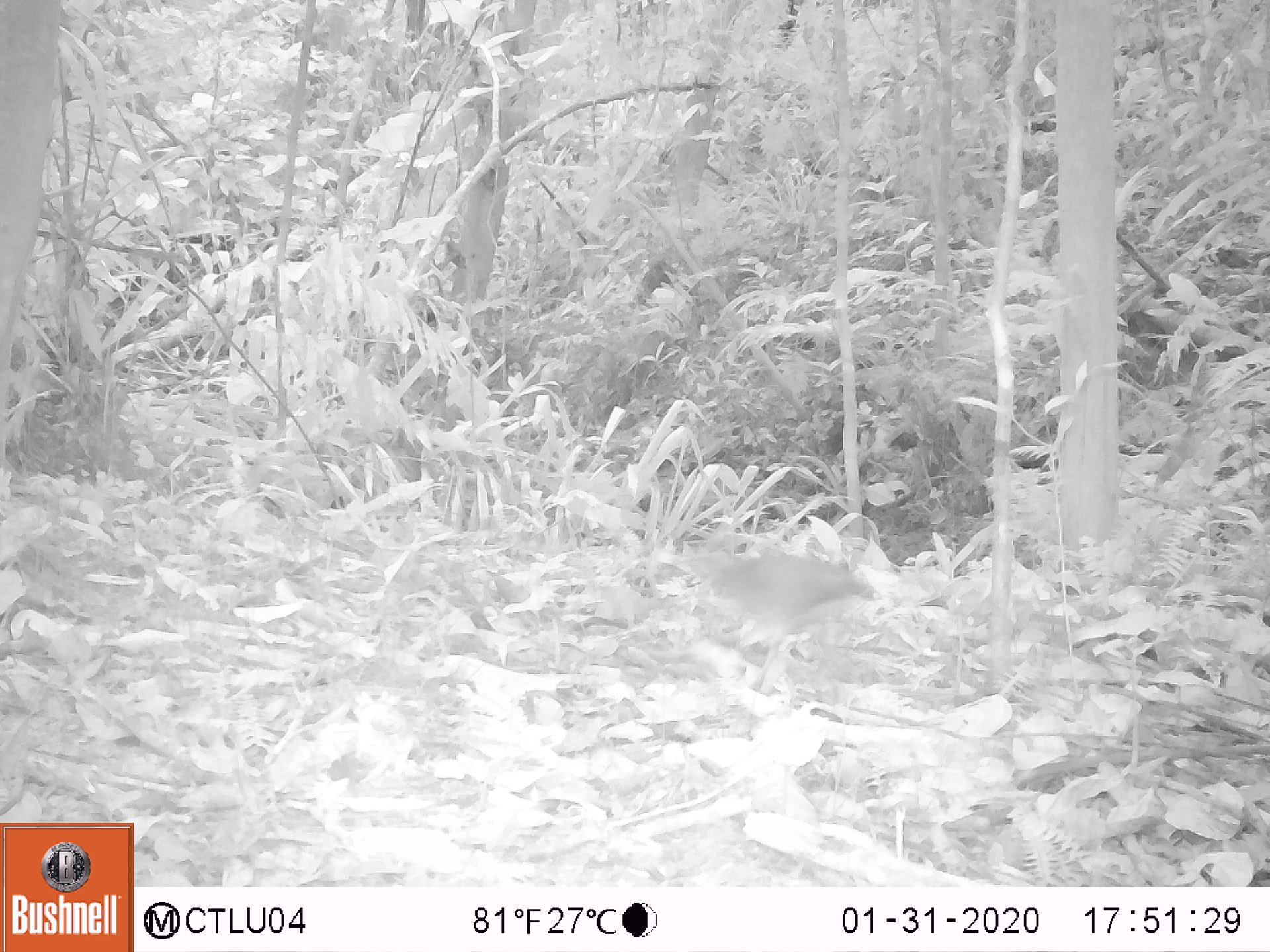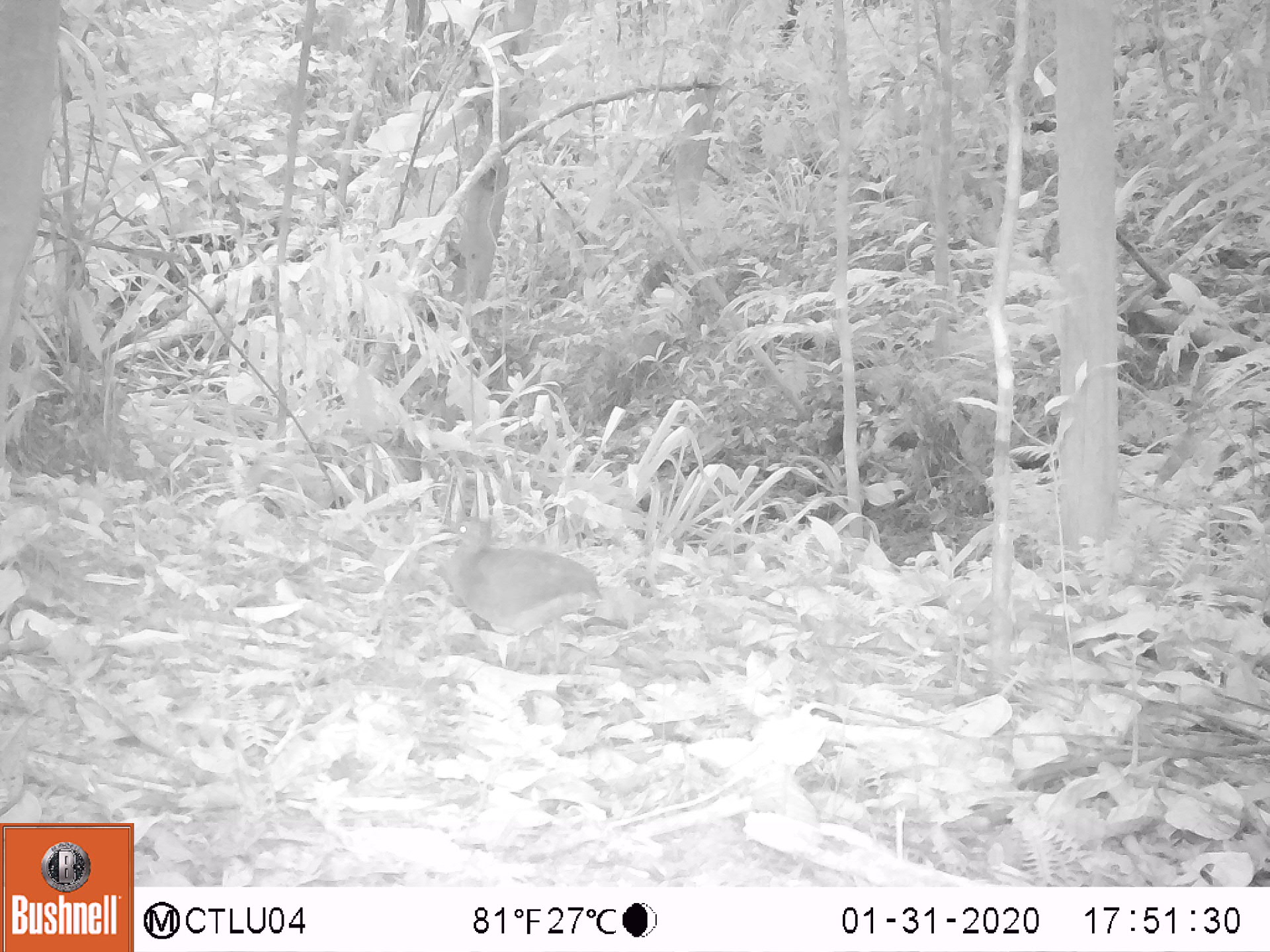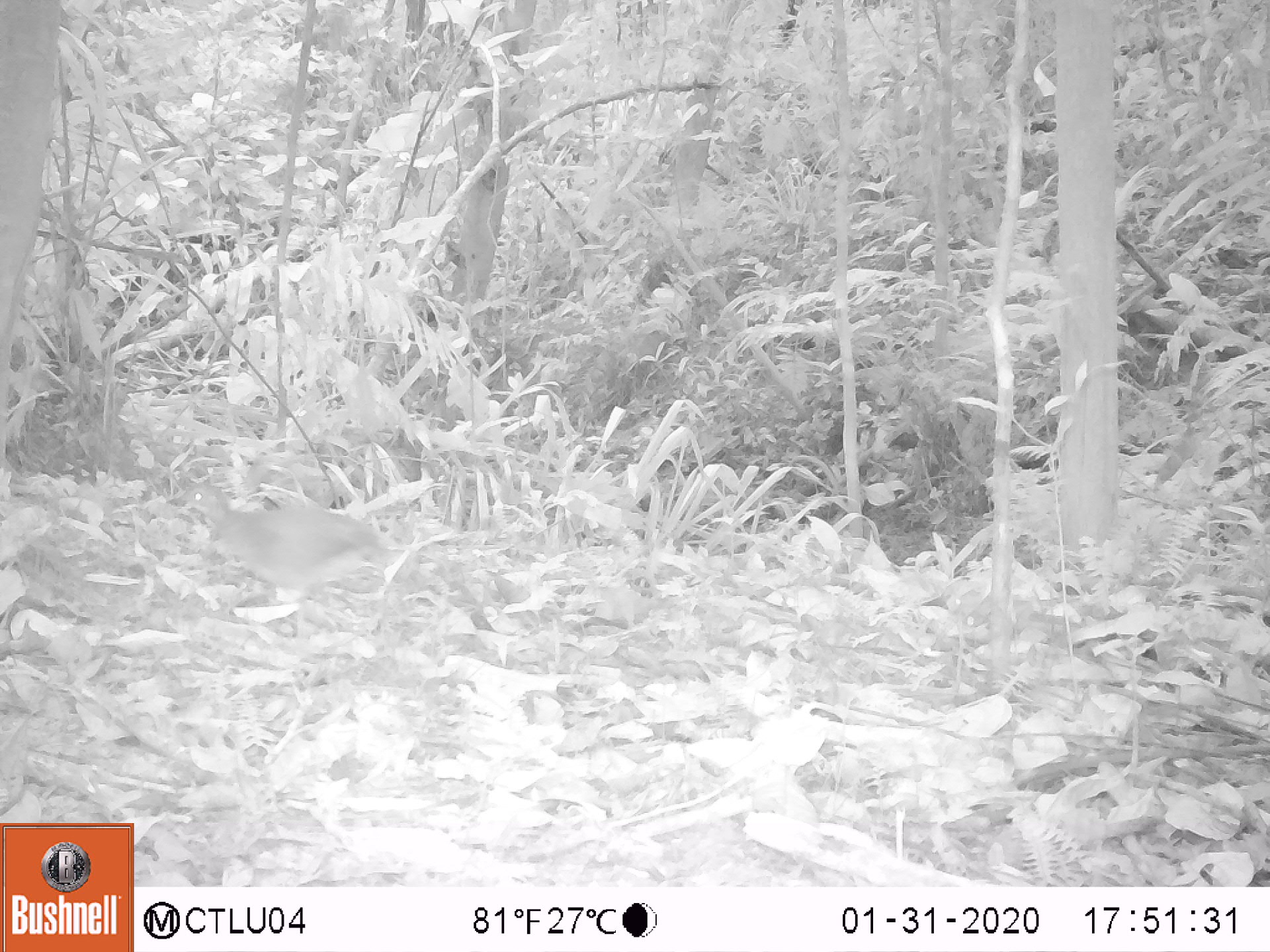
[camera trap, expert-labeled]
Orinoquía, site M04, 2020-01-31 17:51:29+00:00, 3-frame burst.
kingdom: Animalia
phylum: Chordata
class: Aves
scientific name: Aves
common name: bird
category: unknown bird